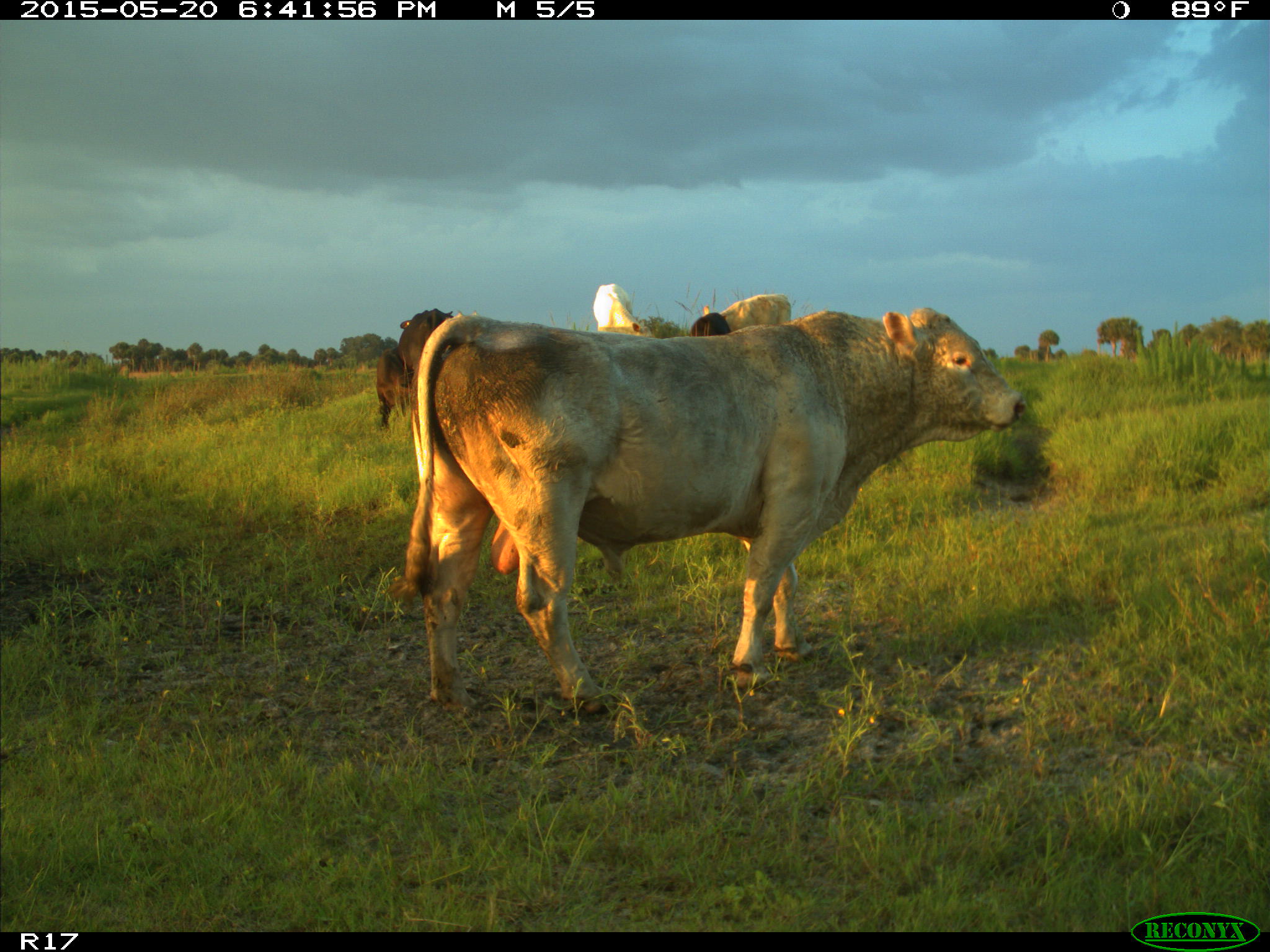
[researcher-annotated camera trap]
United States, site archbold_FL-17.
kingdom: Animalia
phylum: Chordata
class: Mammalia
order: Artiodactyla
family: Bovidae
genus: Bos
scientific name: Bos taurus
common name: domestic cow